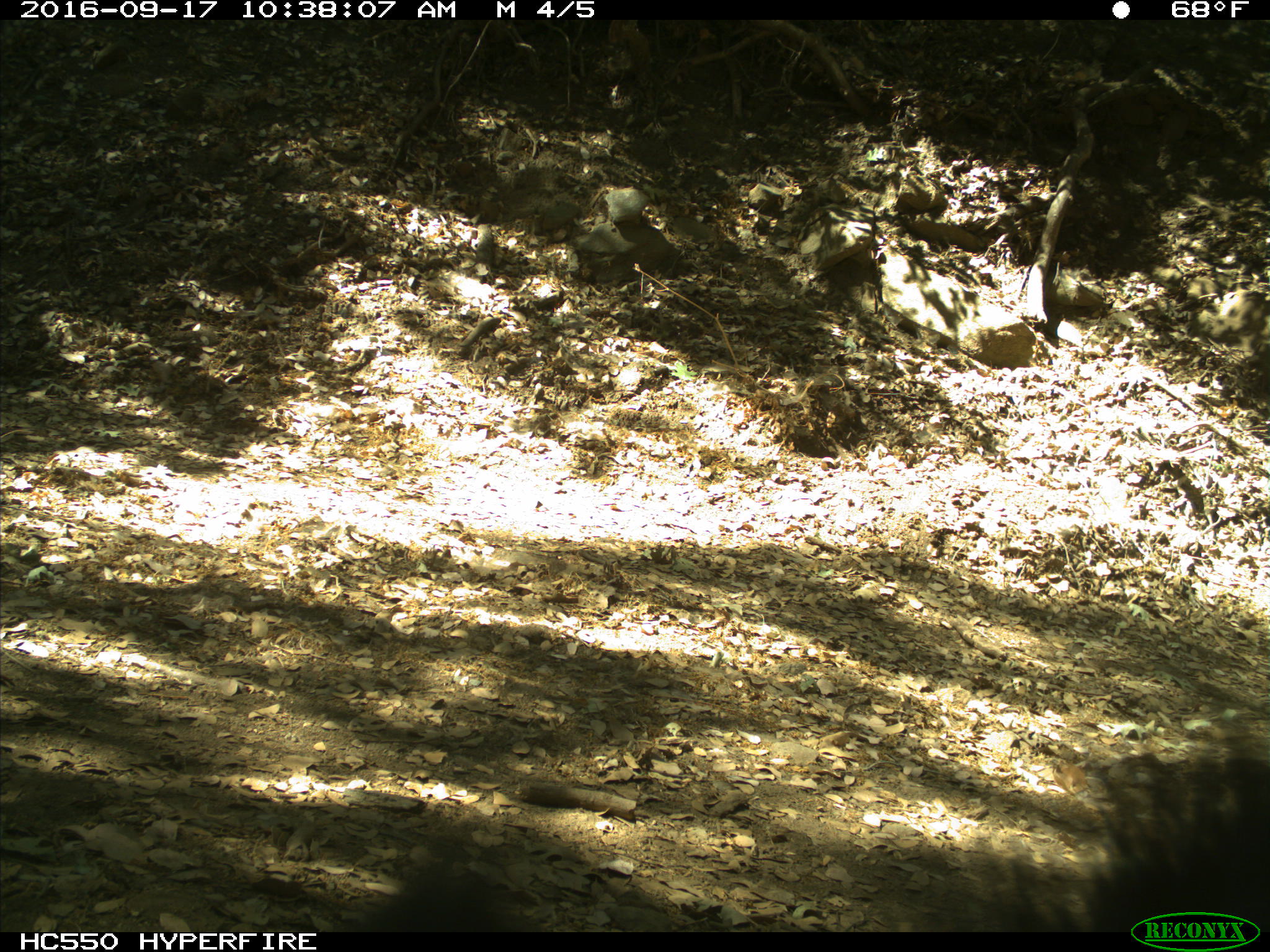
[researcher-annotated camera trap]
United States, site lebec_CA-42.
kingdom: Animalia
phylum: Chordata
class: Mammalia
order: Carnivora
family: Ursidae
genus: Ursus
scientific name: Ursus americanus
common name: american black bear